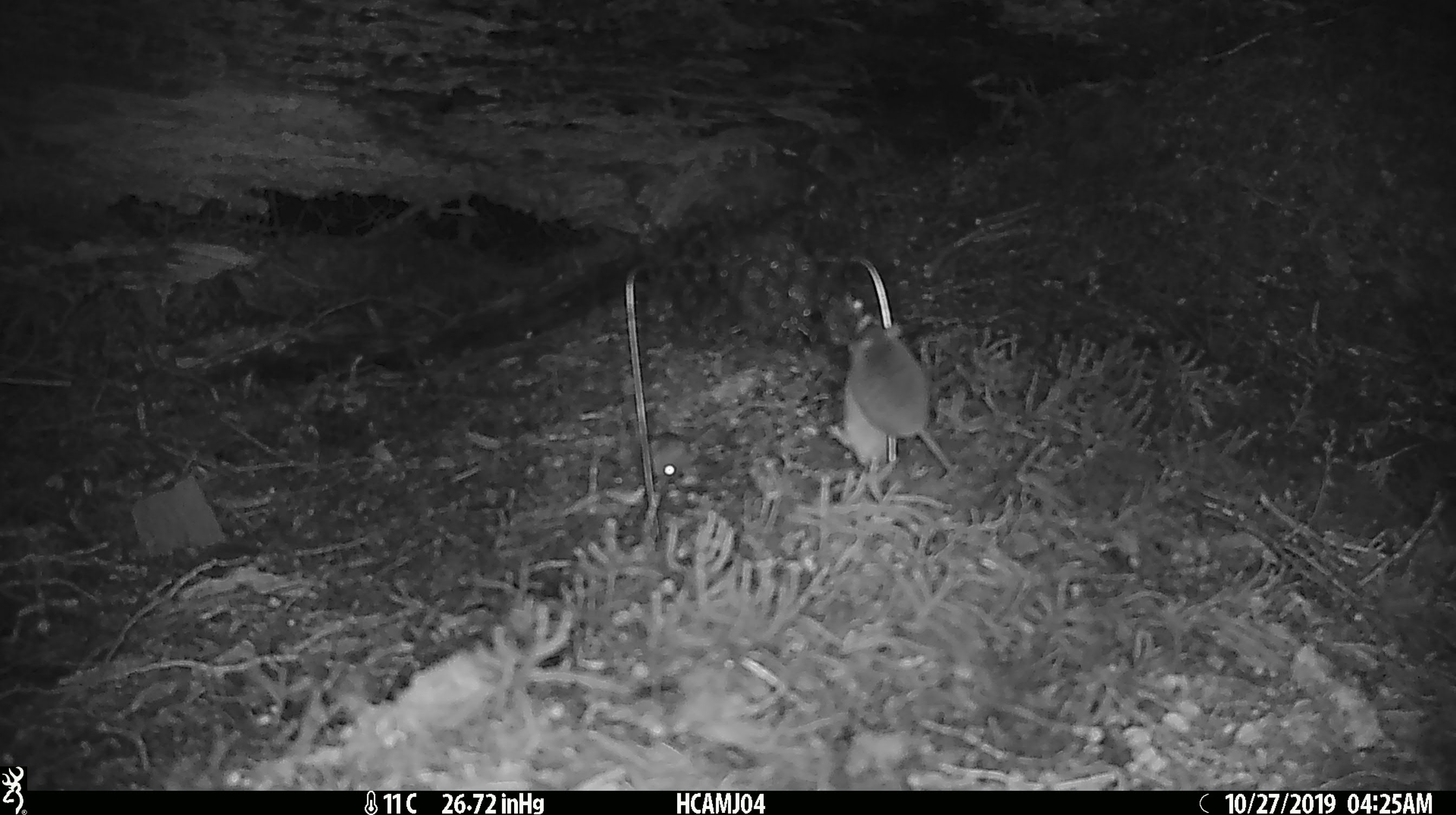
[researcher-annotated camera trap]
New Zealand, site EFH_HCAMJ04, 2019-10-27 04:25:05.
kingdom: Animalia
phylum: Chordata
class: Mammalia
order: Rodentia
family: Muridae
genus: Mus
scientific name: Mus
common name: mouse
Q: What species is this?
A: Mouse (Mus).